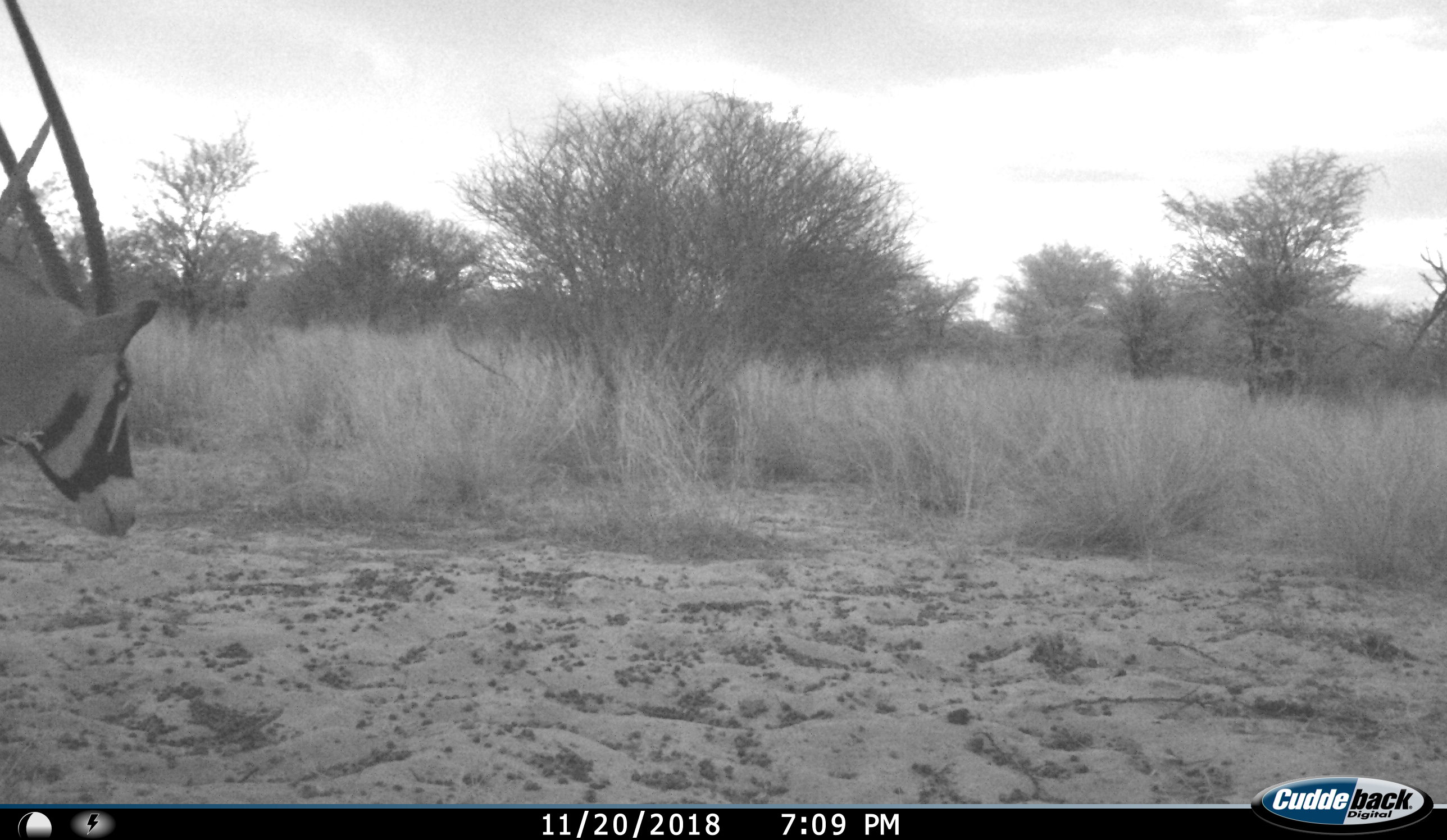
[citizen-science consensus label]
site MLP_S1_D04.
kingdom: Animalia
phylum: Chordata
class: Mammalia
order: Artiodactyla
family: Bovidae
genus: Oryx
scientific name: Oryx gazella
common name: gemsbok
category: oryx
Oryx (gemsbok) (Oryx gazella), count 1. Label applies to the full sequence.